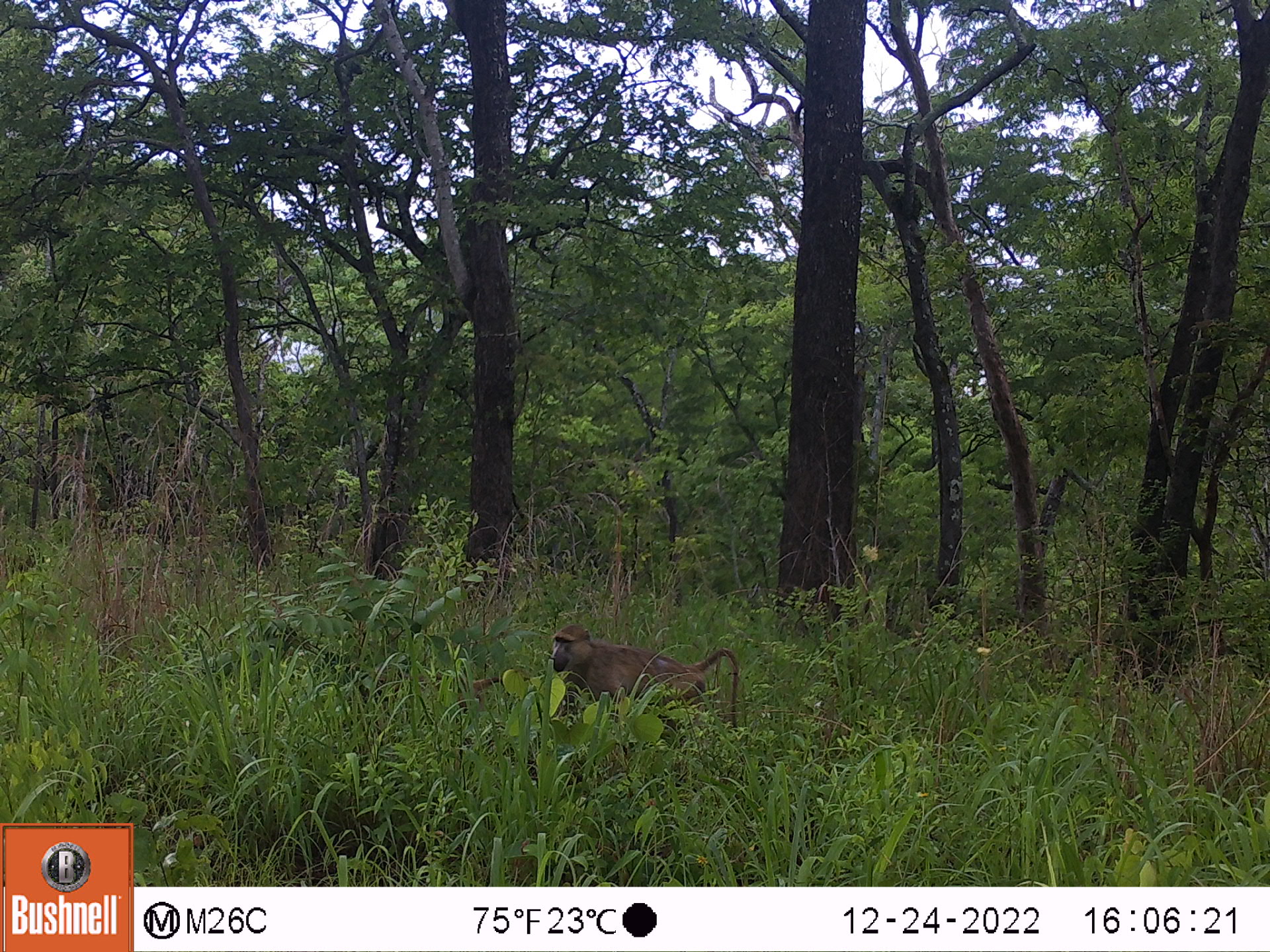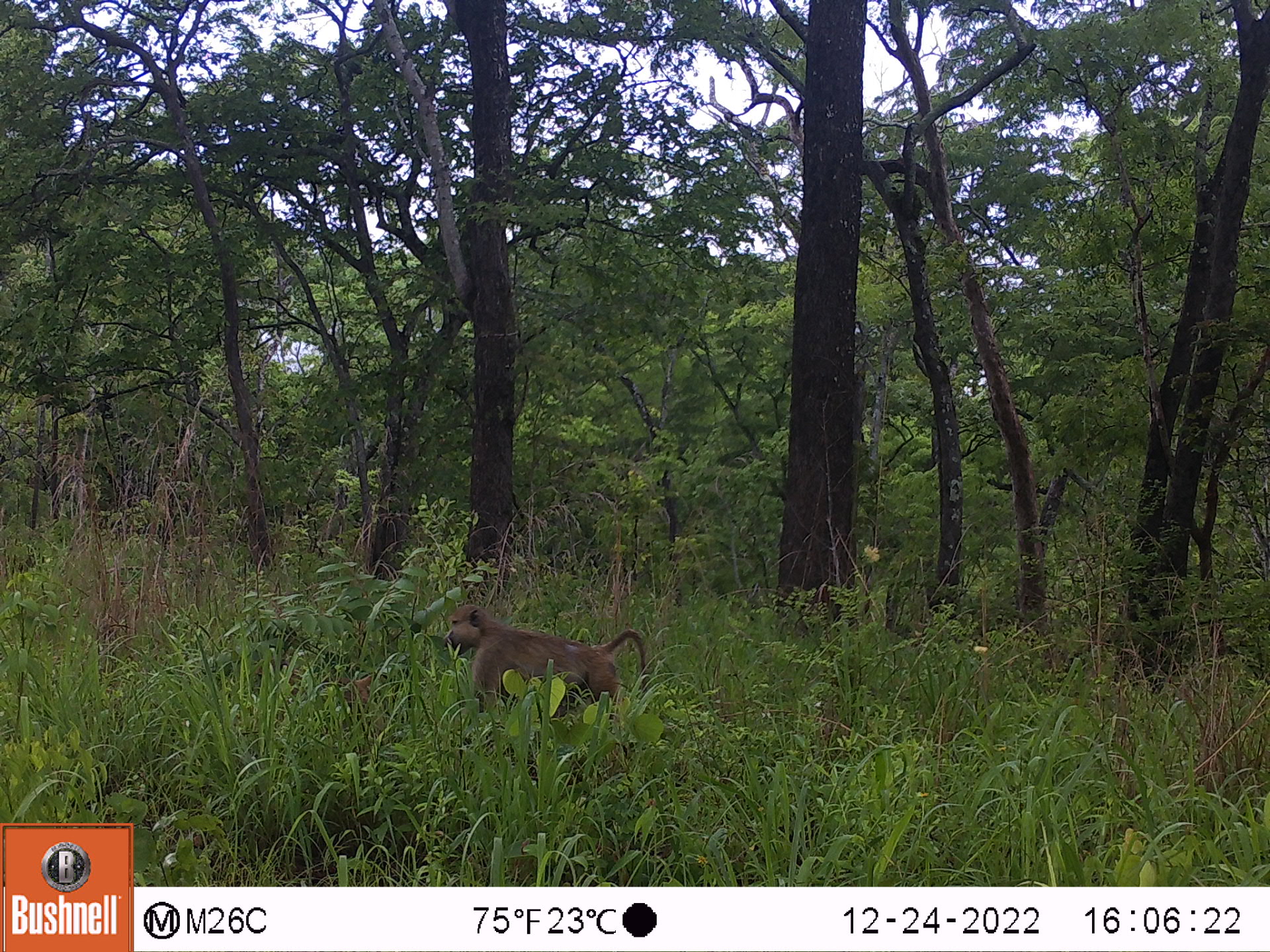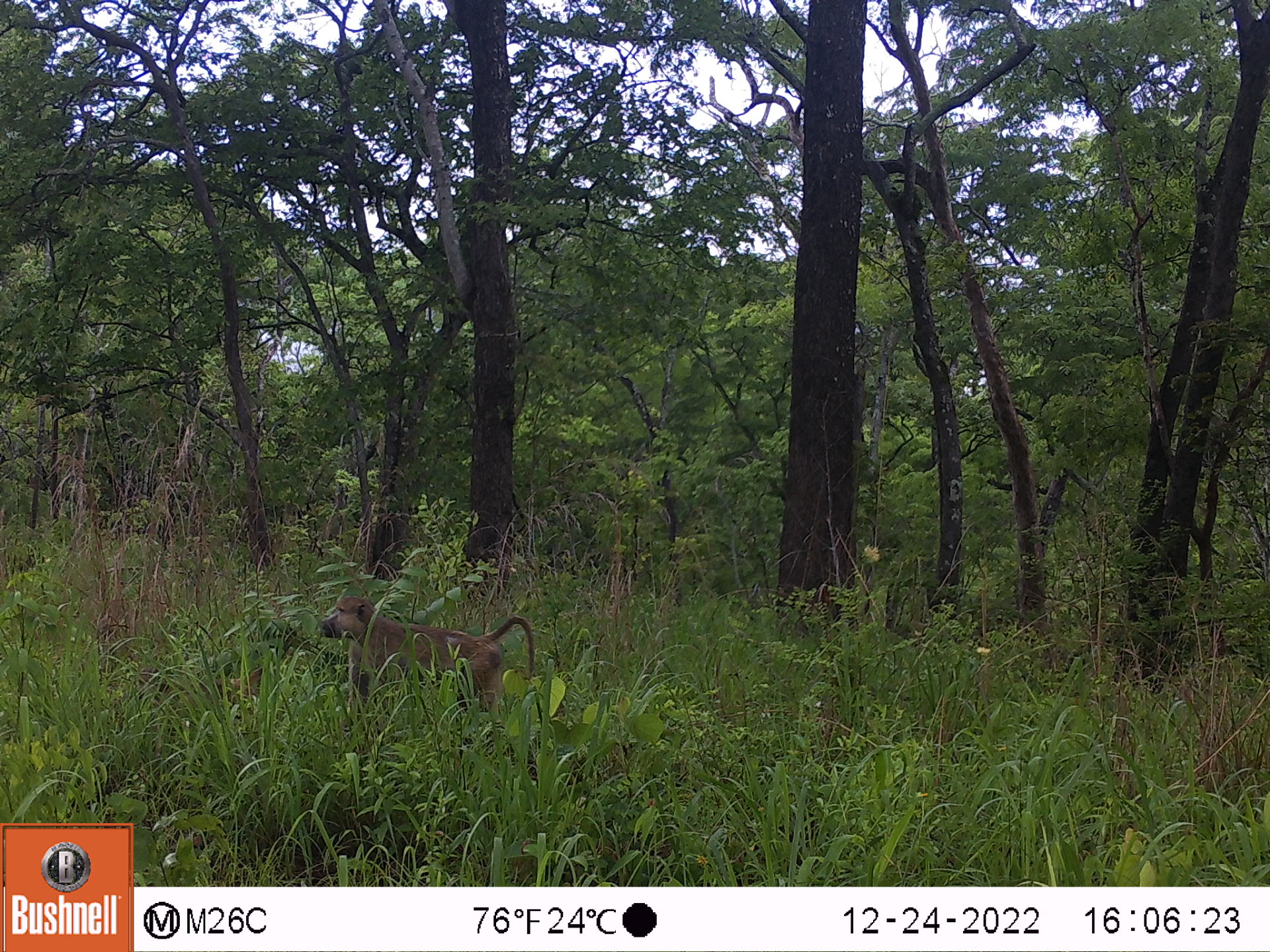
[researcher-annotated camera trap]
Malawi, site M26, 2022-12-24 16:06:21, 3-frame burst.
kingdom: Animalia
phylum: Chordata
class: Mammalia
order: Primates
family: Cercopithecidae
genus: Papio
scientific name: Papio cynocephalus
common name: yellow baboon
Yellow baboon (Papio cynocephalus), count 1.